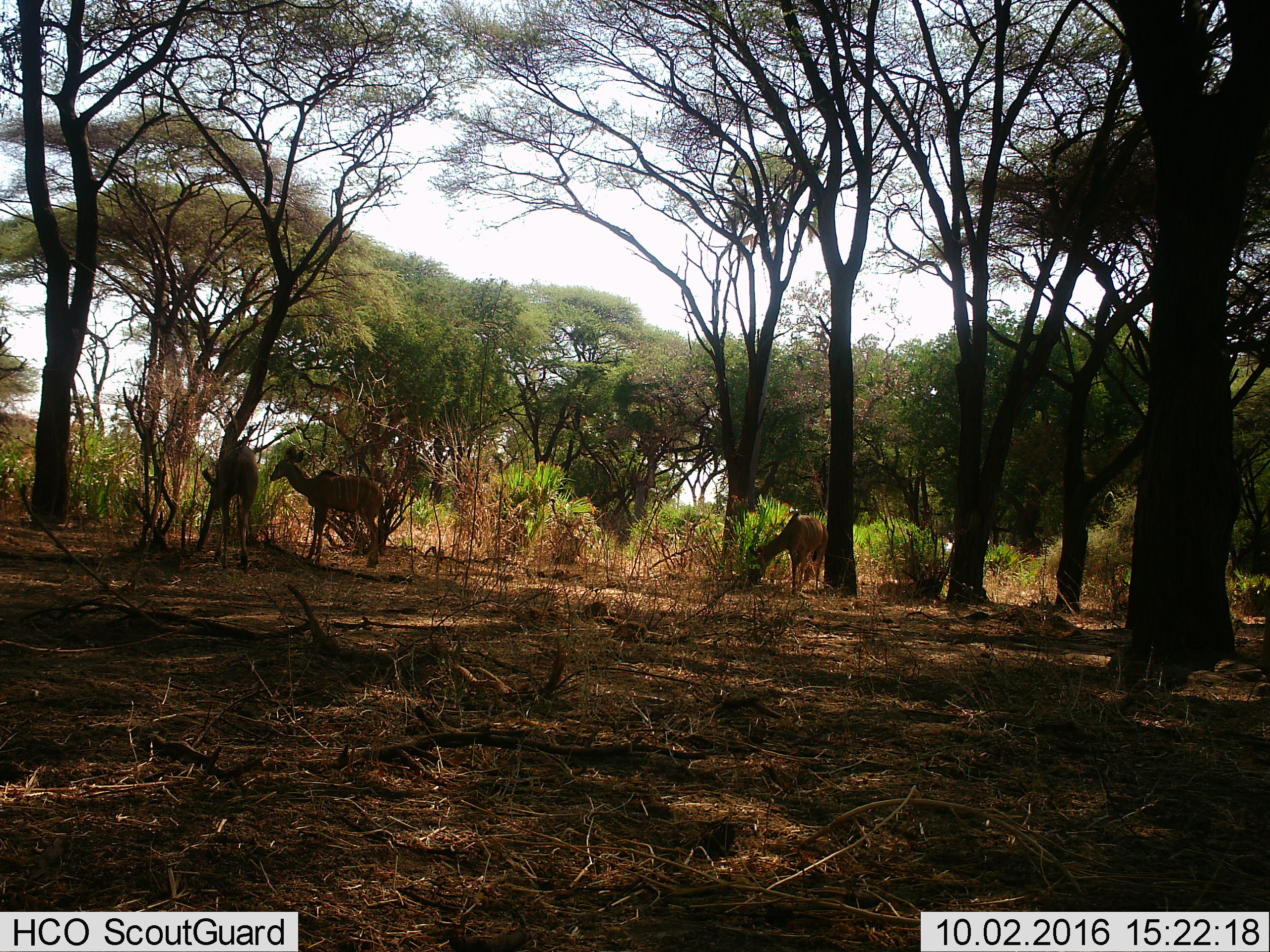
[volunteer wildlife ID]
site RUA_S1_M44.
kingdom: Animalia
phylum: Chordata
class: Mammalia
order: Artiodactyla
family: Bovidae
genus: Tragelaphus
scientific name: Tragelaphus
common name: kudu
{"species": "kudu (Tragelaphus)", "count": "3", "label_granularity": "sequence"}